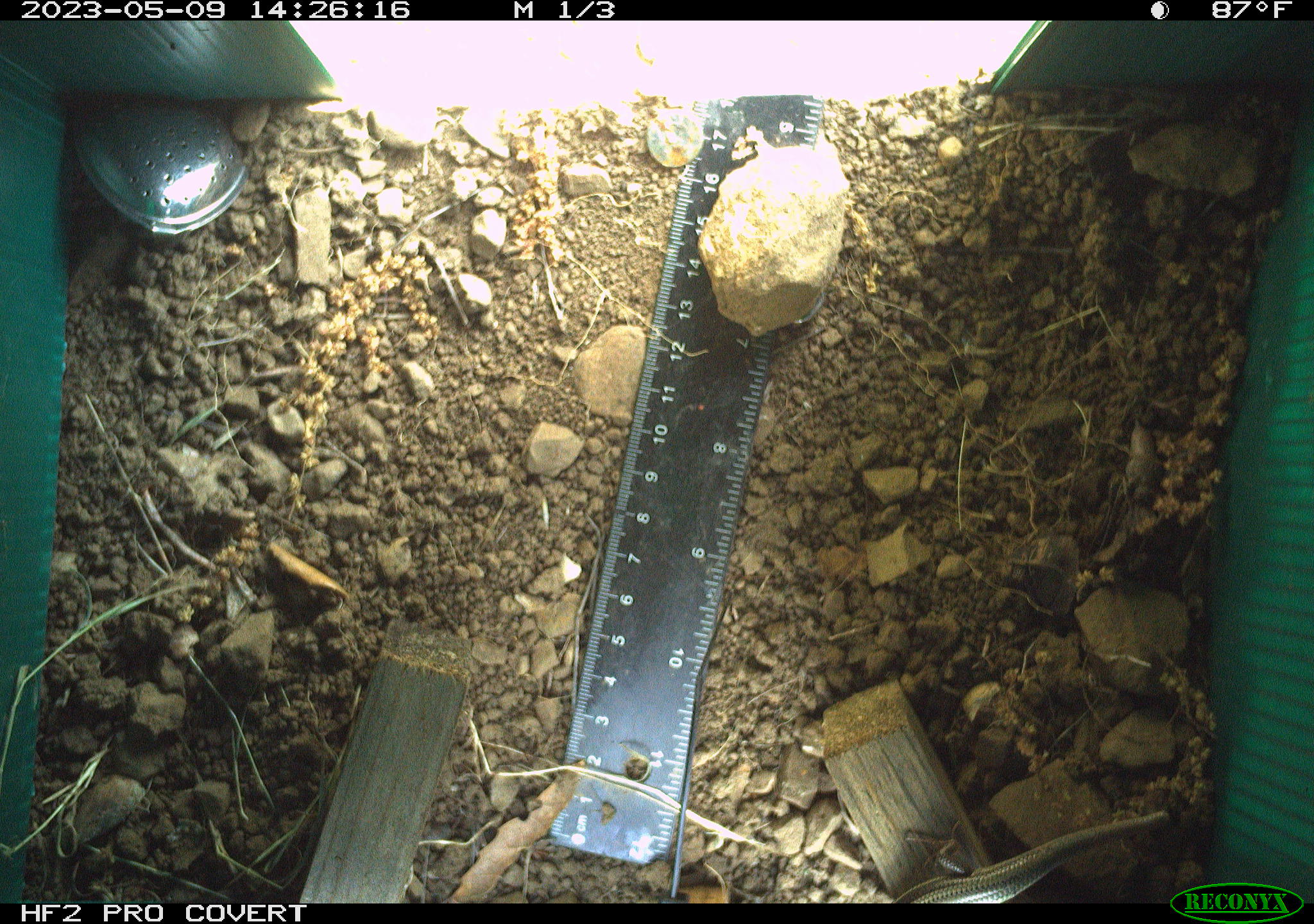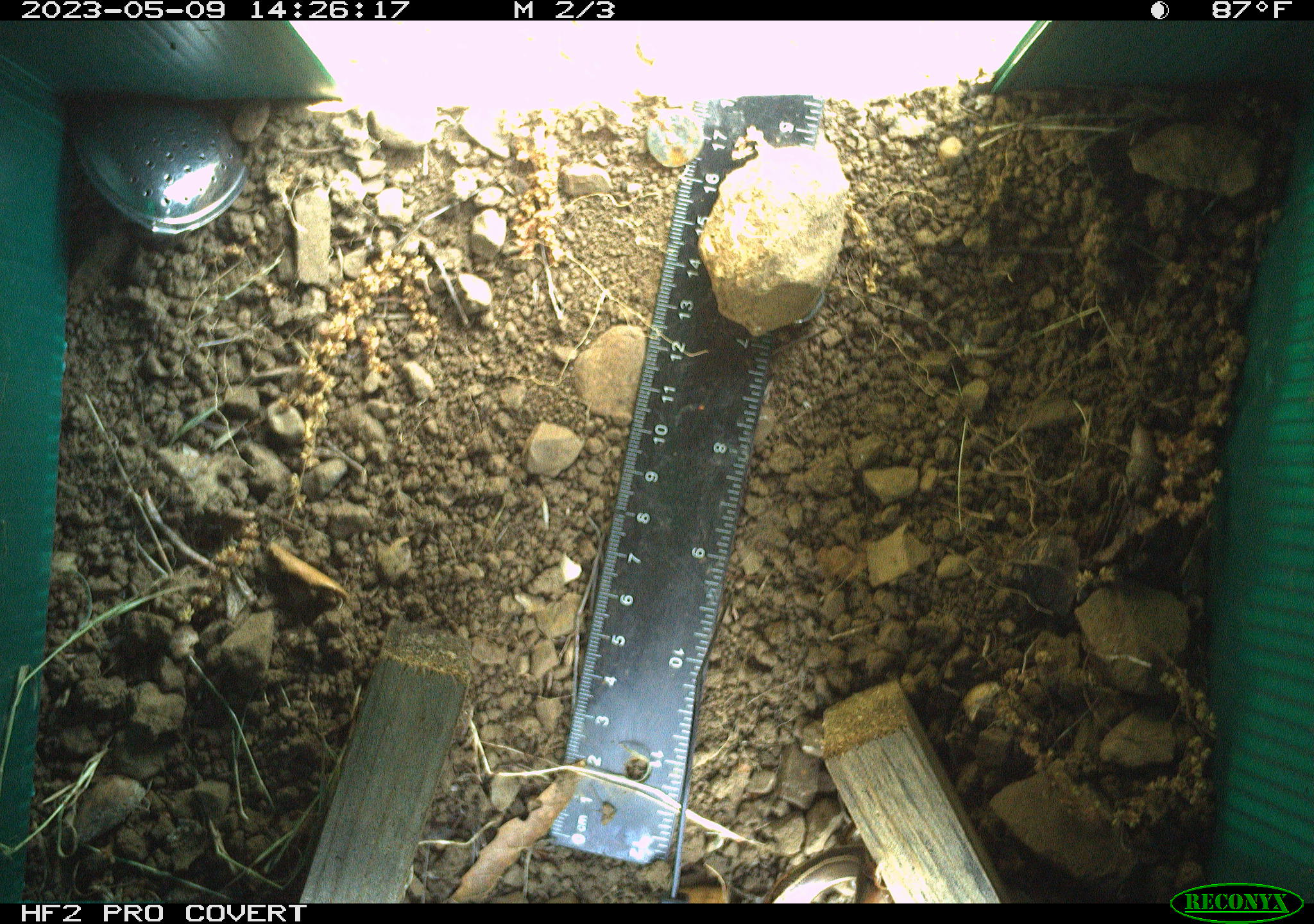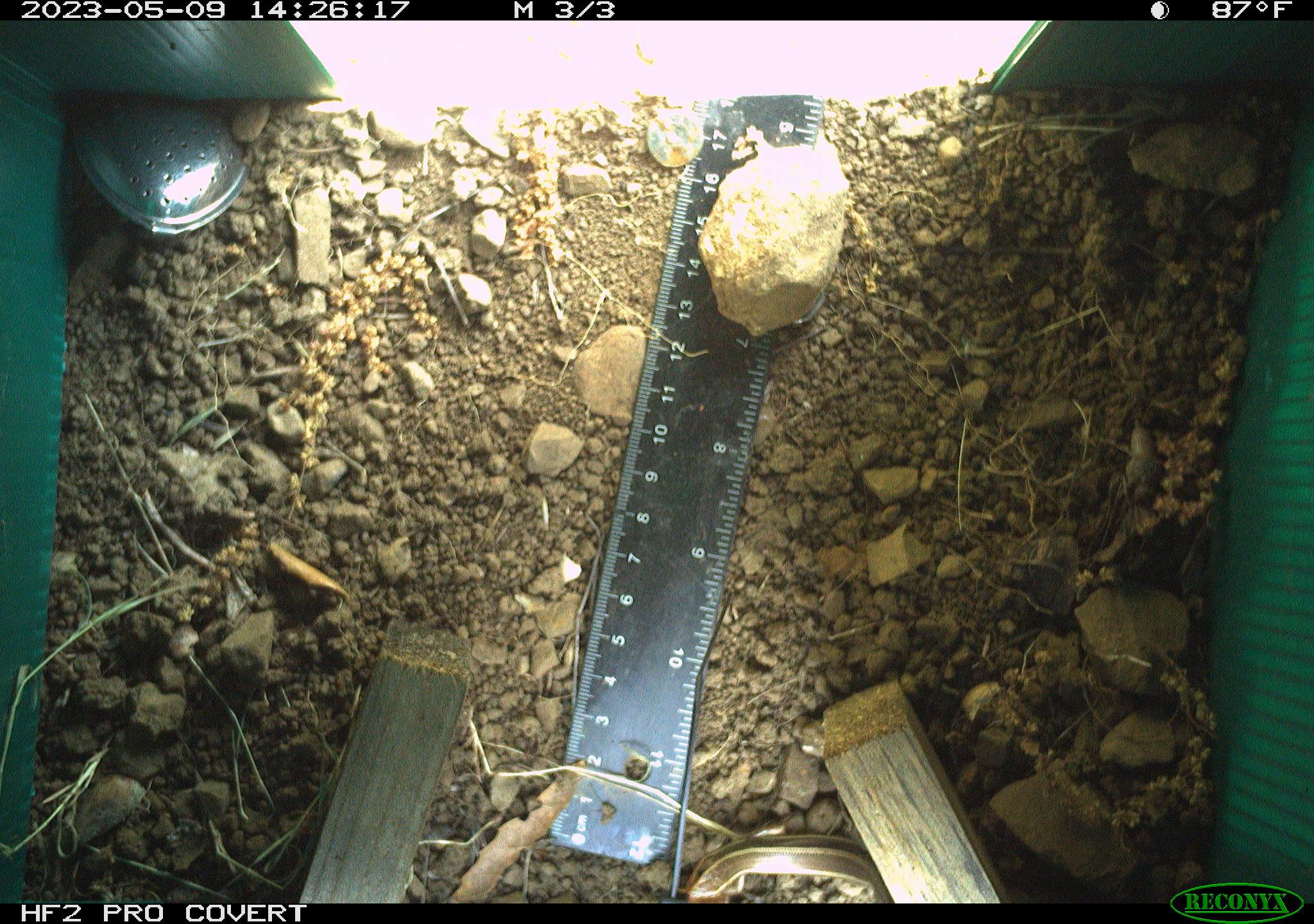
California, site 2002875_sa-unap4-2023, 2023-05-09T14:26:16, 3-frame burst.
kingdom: Animalia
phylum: Chordata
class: Reptilia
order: Squamata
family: Scincidae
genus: Plestiodon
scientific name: Plestiodon skiltonianus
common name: western skink